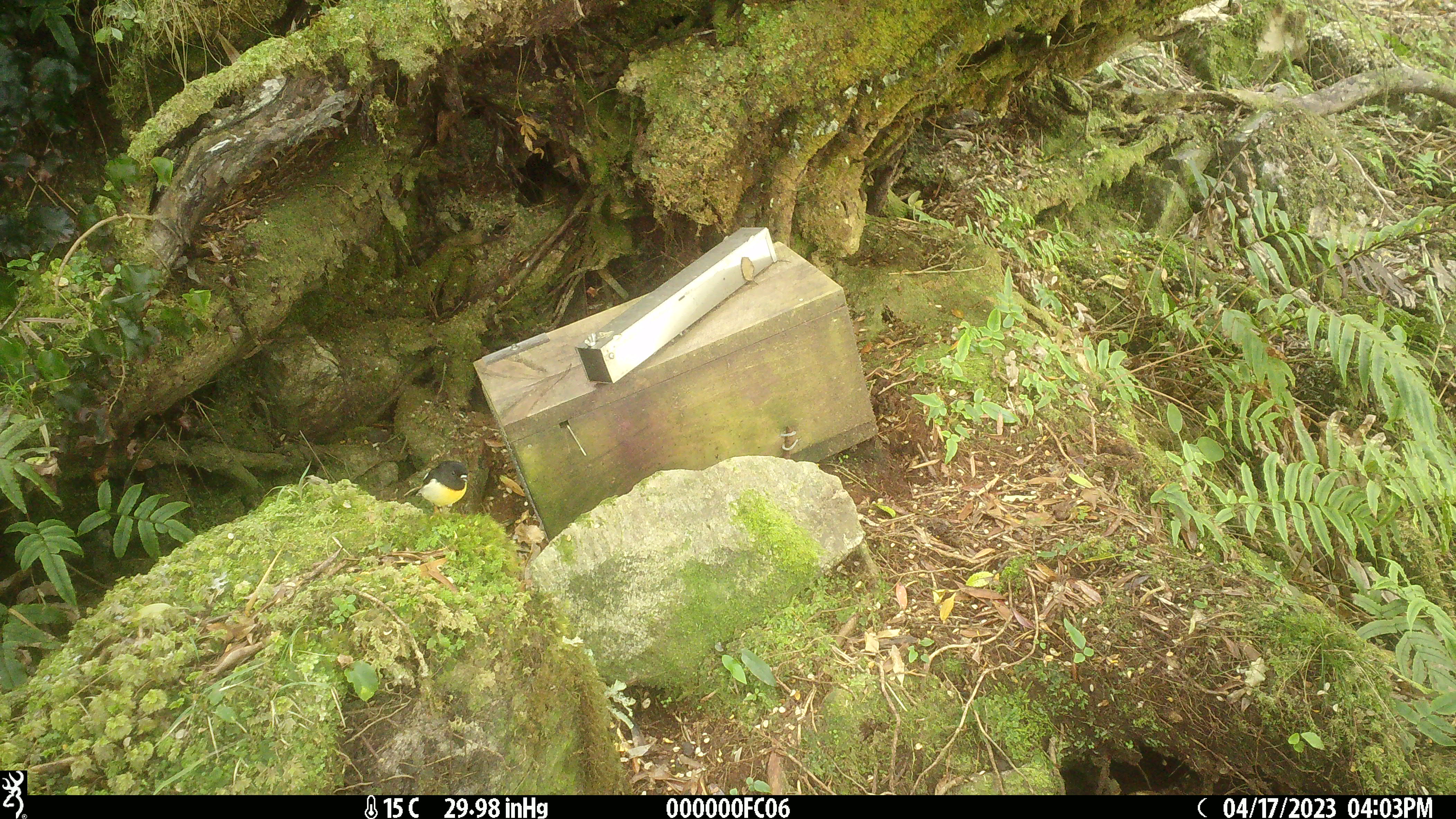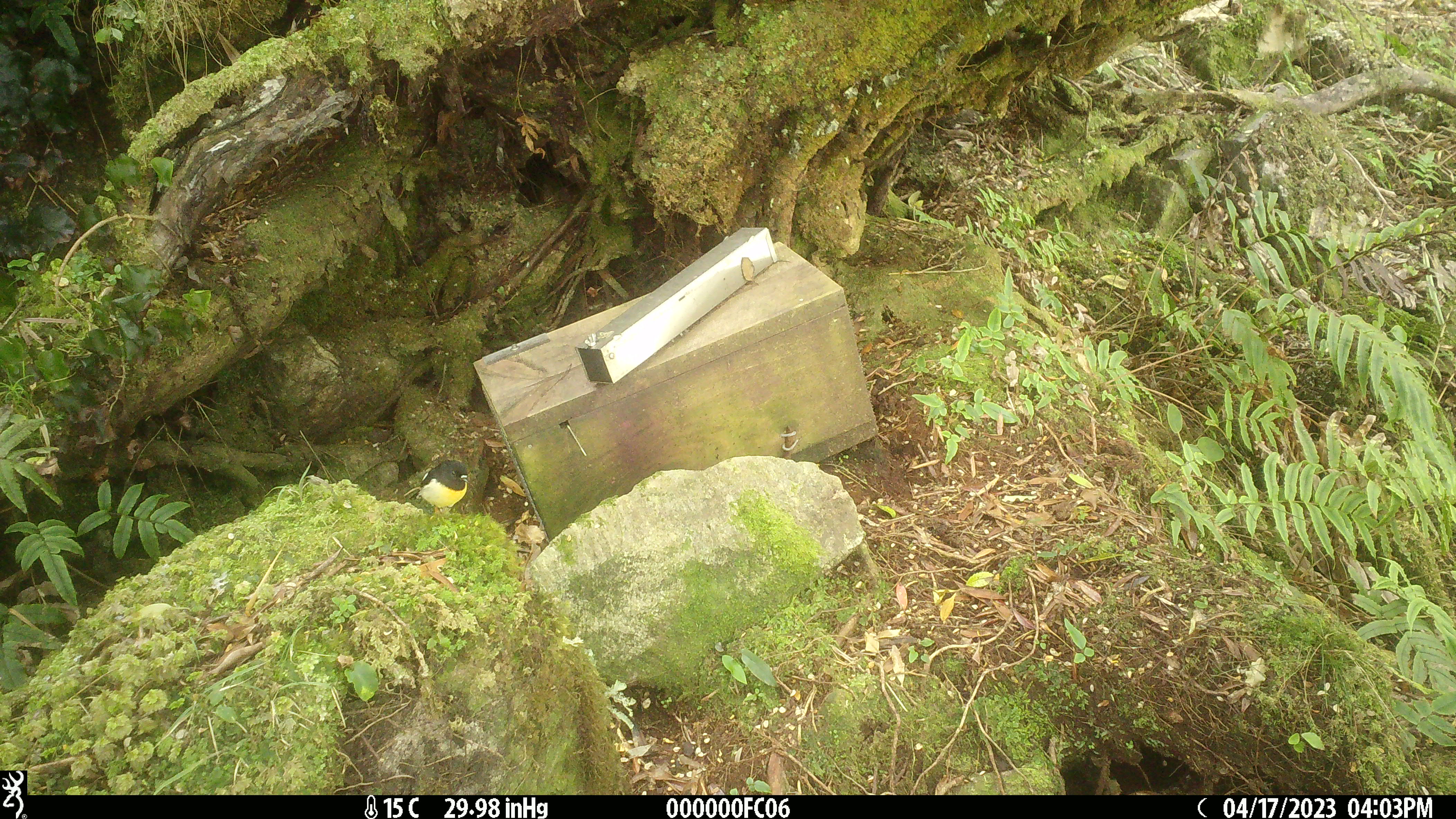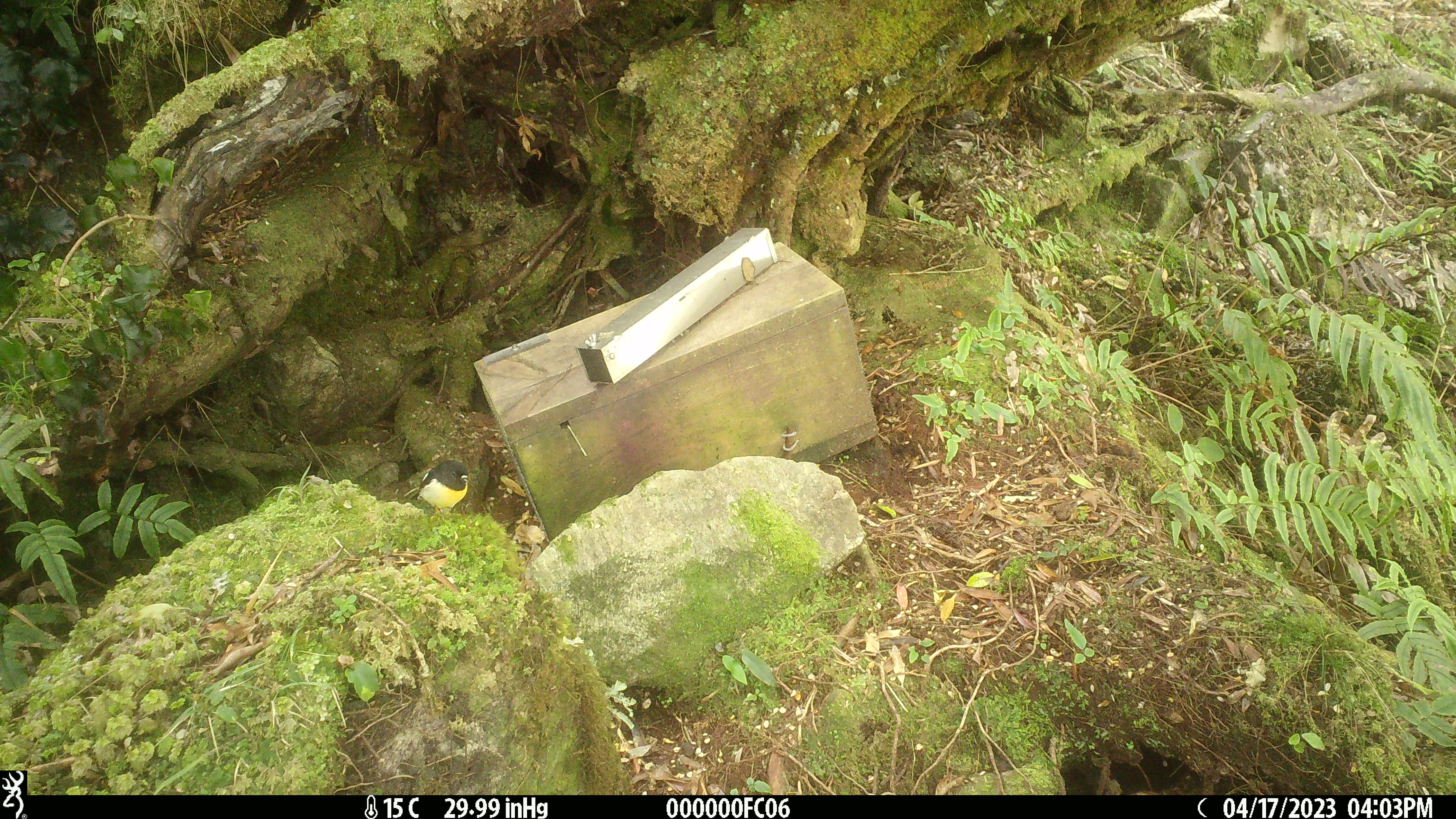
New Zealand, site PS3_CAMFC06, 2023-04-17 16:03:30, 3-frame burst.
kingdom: Animalia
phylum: Chordata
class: Aves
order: Passeriformes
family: Petroicidae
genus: Petroica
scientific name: Petroica macrocephala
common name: tomtit